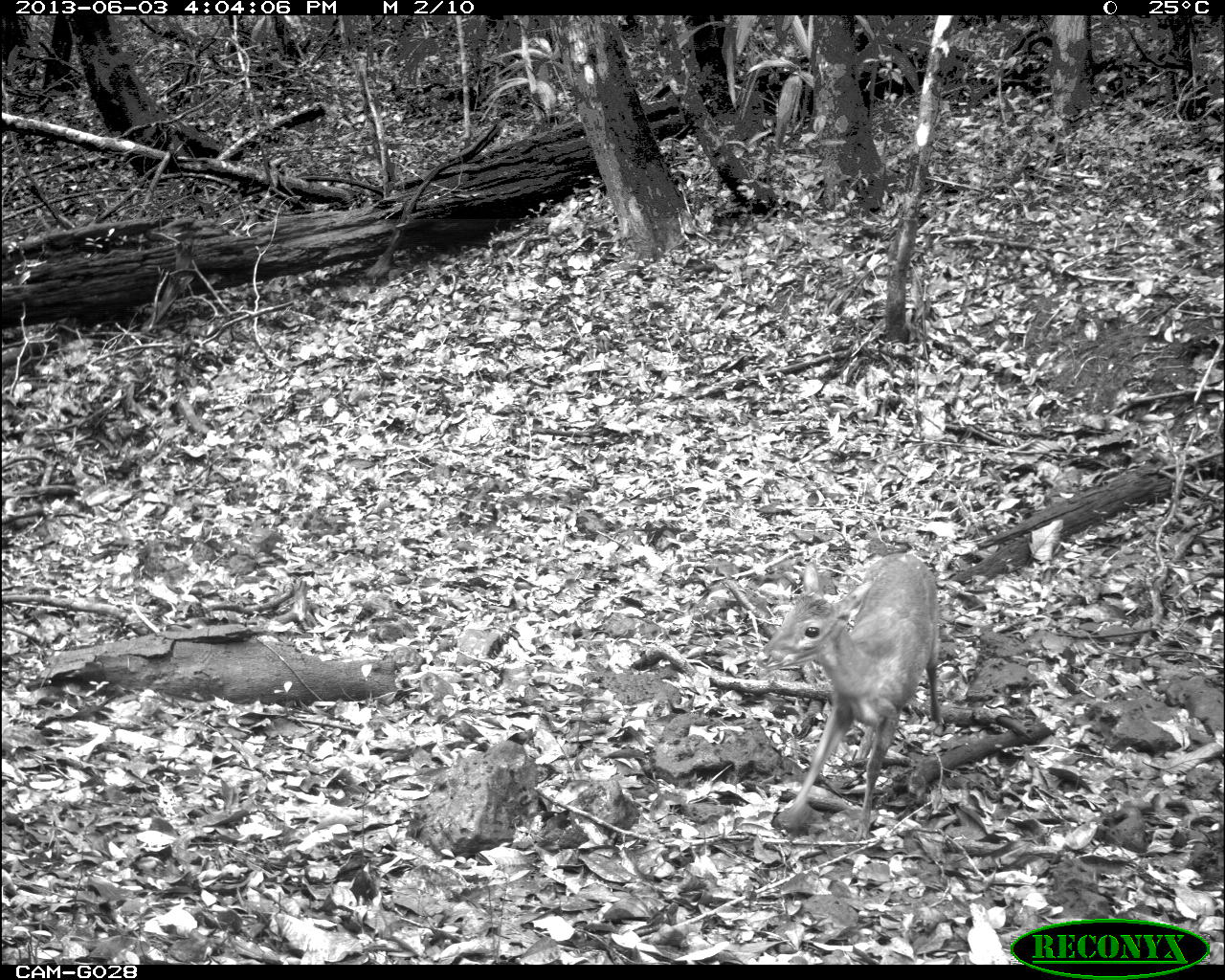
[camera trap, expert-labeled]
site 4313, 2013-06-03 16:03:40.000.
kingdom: Animalia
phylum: Chordata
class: Mammalia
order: Artiodactyla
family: Cervidae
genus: Mazama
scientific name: Mazama temama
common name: central american red brocket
Mazama temama (central american red brocket), count 1, sex male.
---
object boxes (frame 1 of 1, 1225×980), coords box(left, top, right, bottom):
mazama temama: box(755, 551, 945, 844)